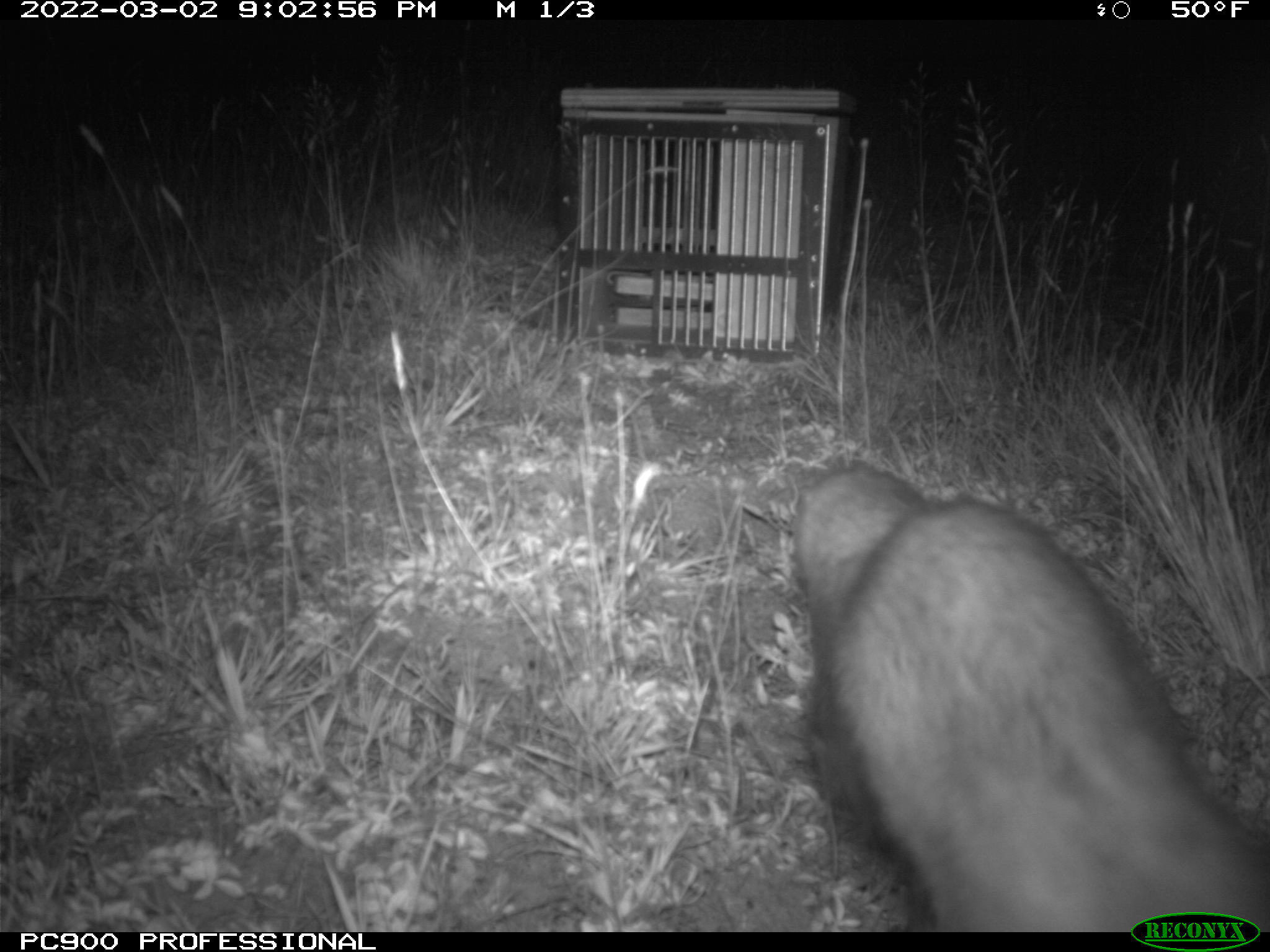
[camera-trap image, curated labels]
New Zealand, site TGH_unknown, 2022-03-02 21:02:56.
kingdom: Animalia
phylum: Chordata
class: Mammalia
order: Carnivora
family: Mustelidae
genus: Mustela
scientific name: Mustela furo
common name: ferret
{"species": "ferret (Mustela furo)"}